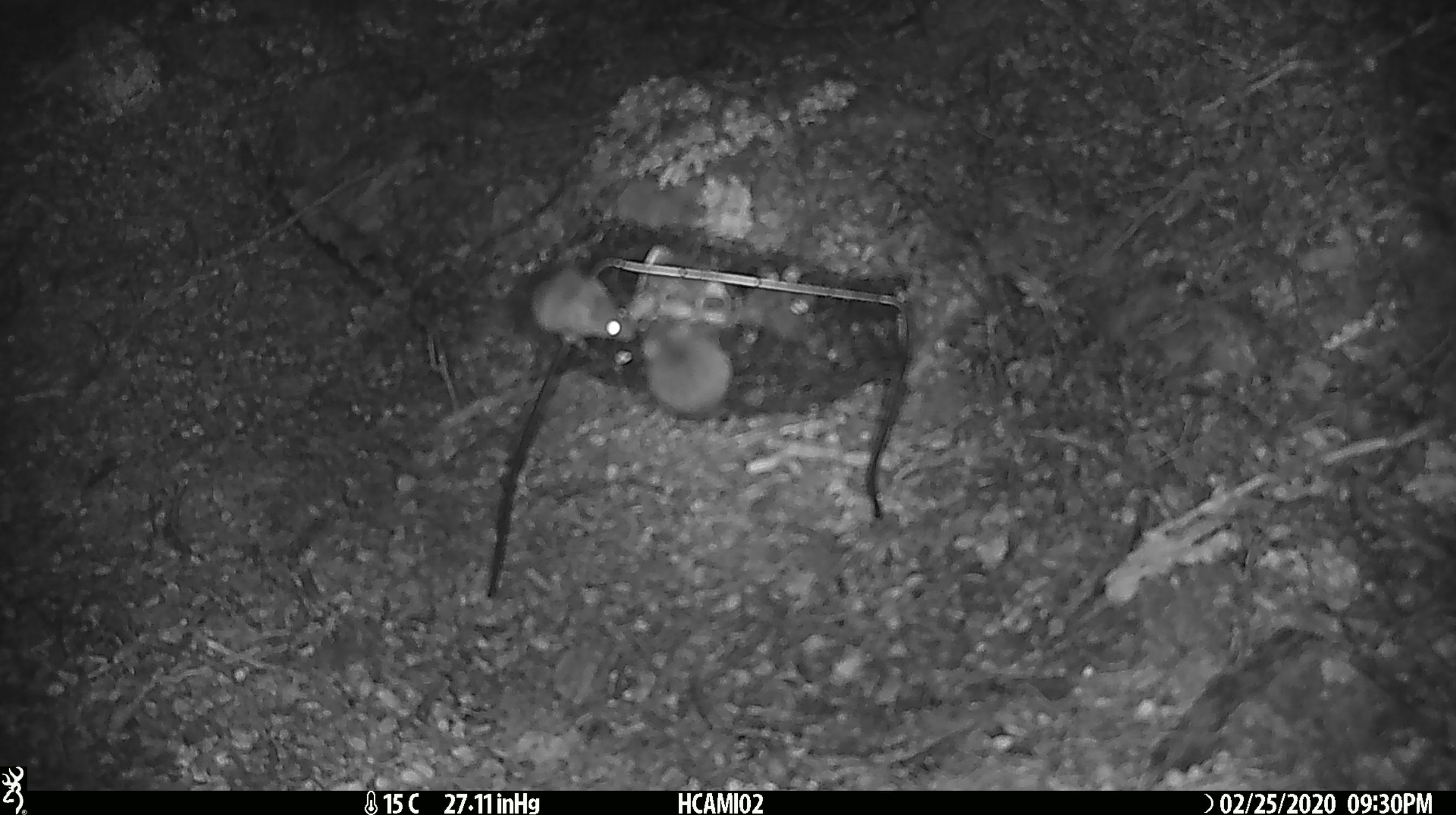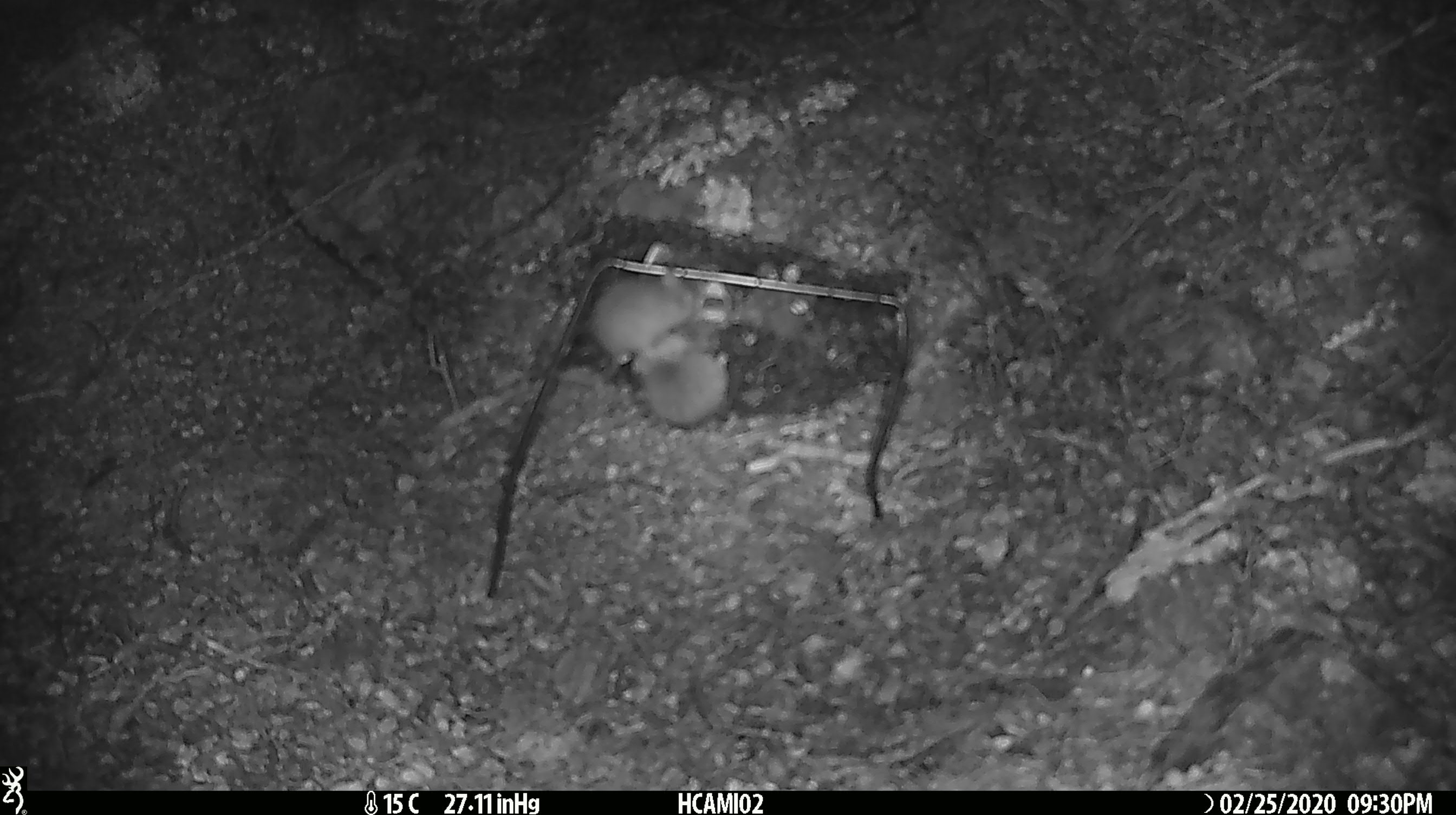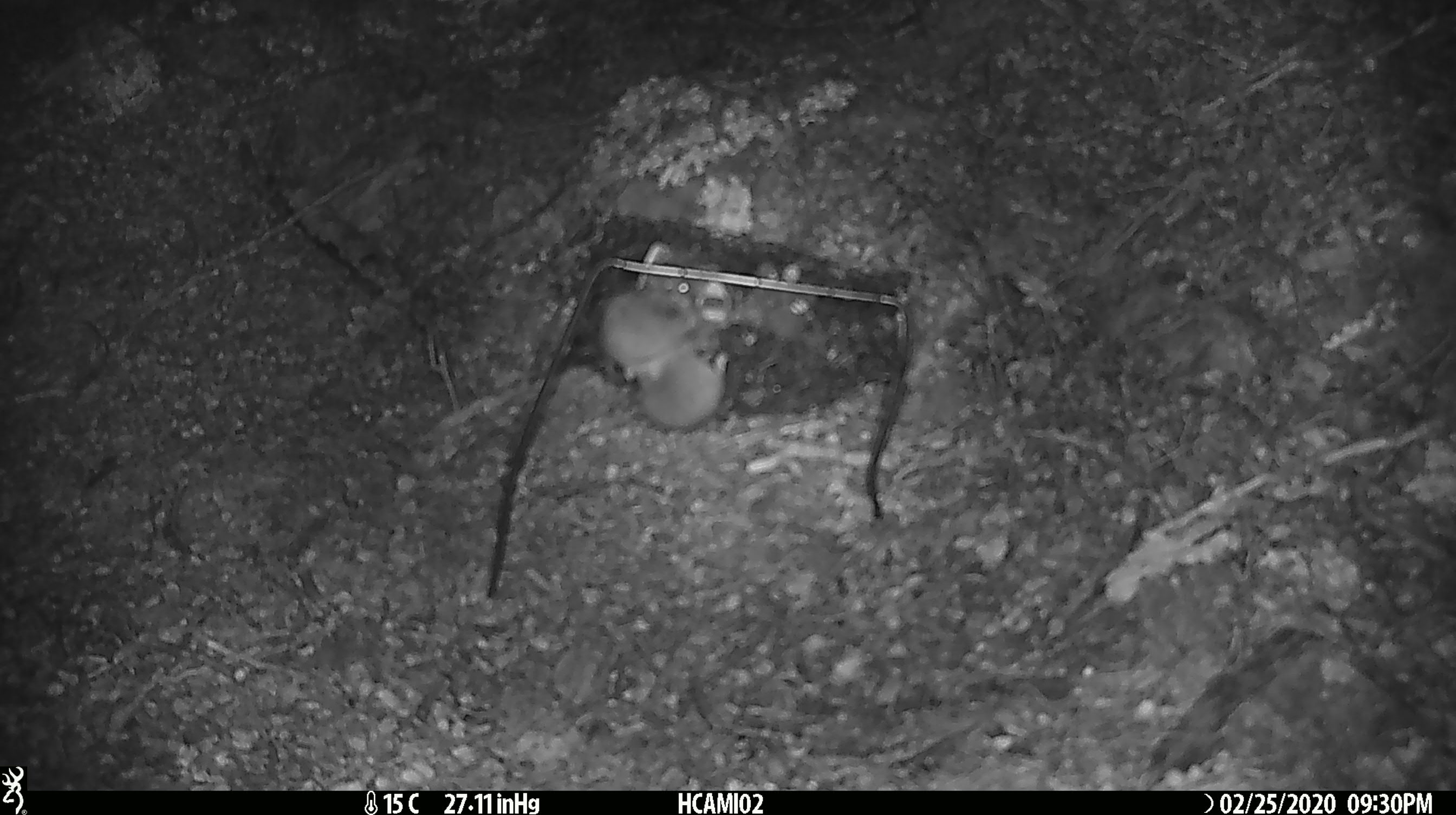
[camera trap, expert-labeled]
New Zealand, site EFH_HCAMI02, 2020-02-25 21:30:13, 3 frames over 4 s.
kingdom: Animalia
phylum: Chordata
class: Mammalia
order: Rodentia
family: Muridae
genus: Mus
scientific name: Mus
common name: mouse